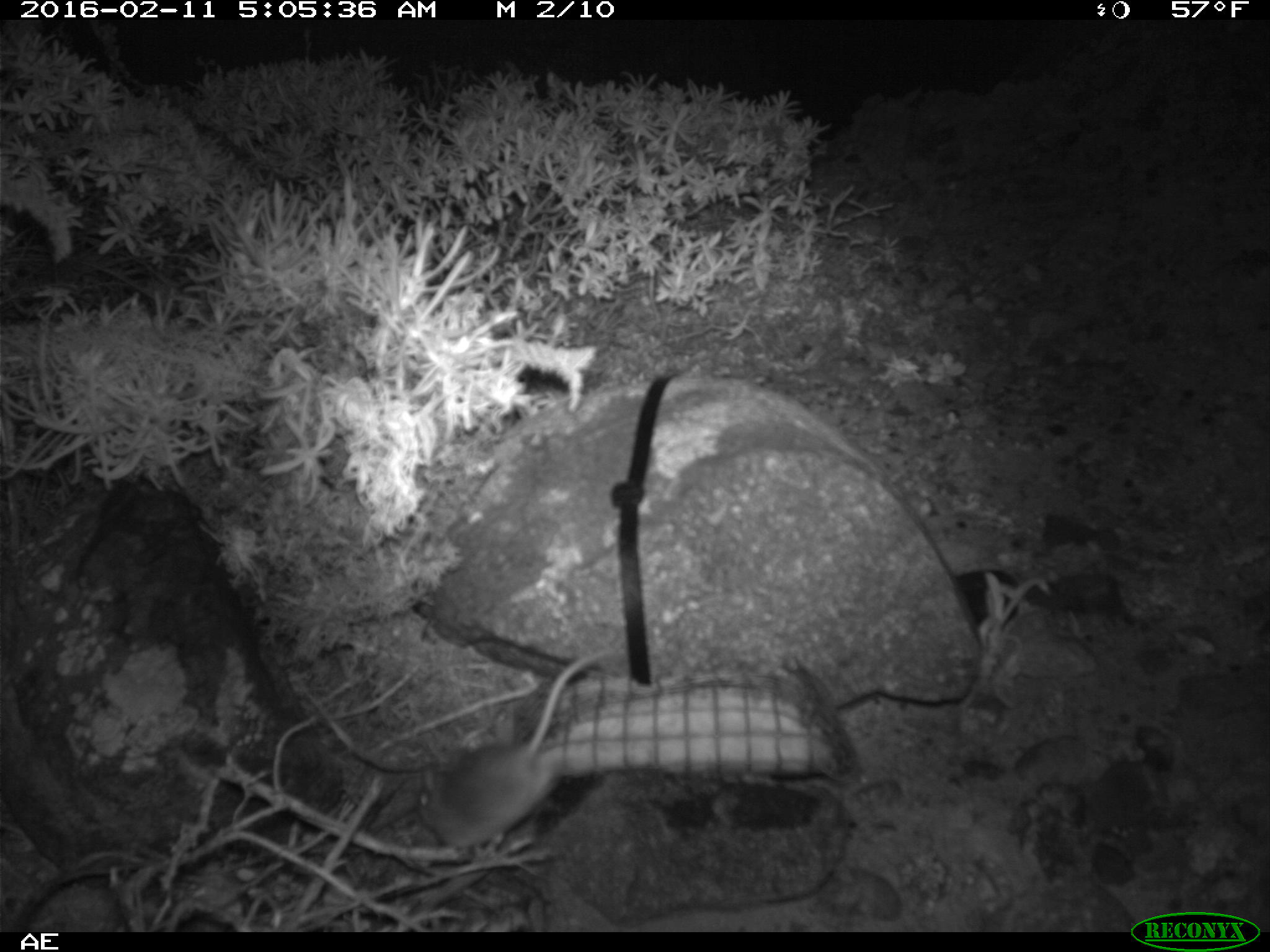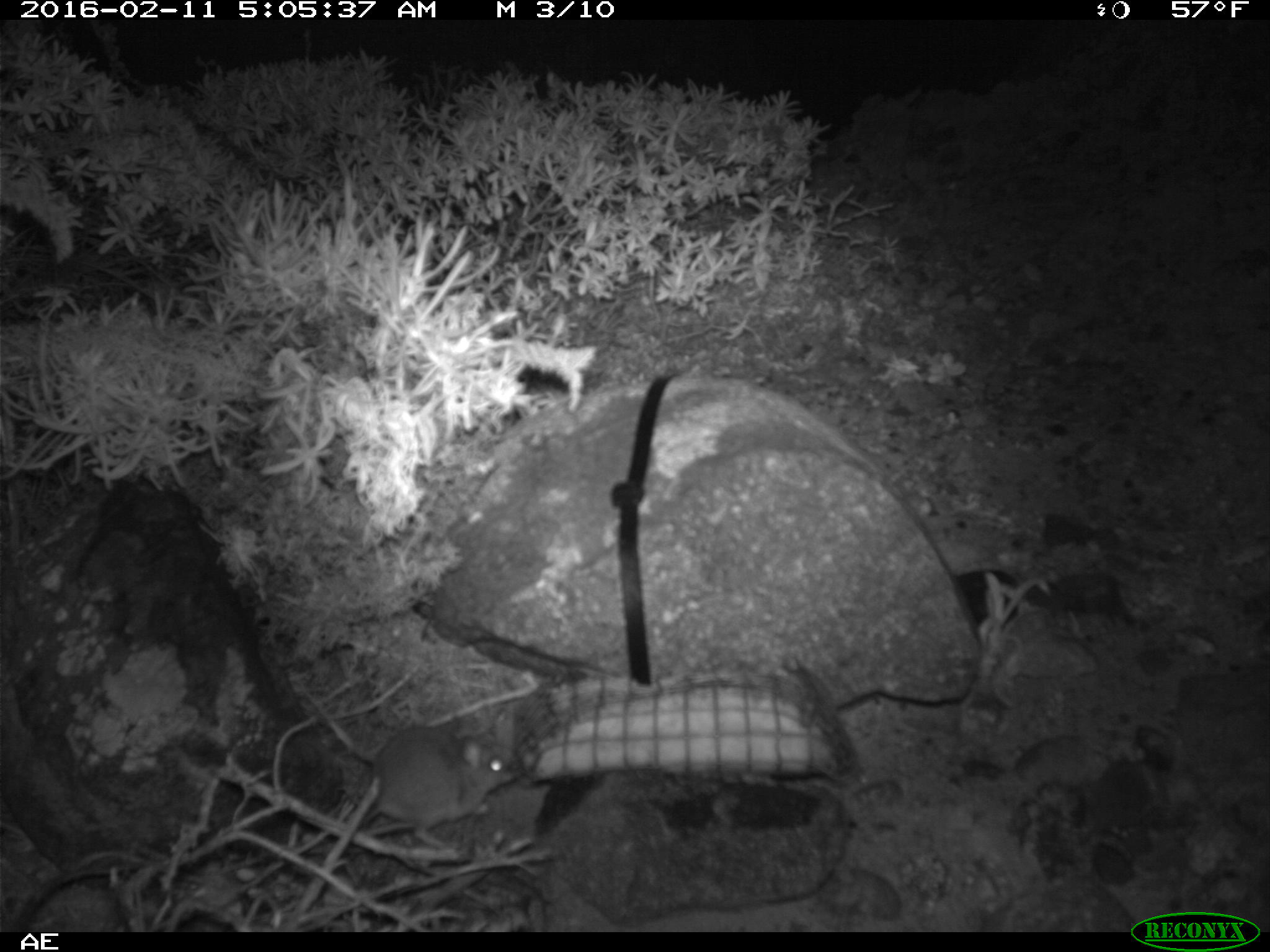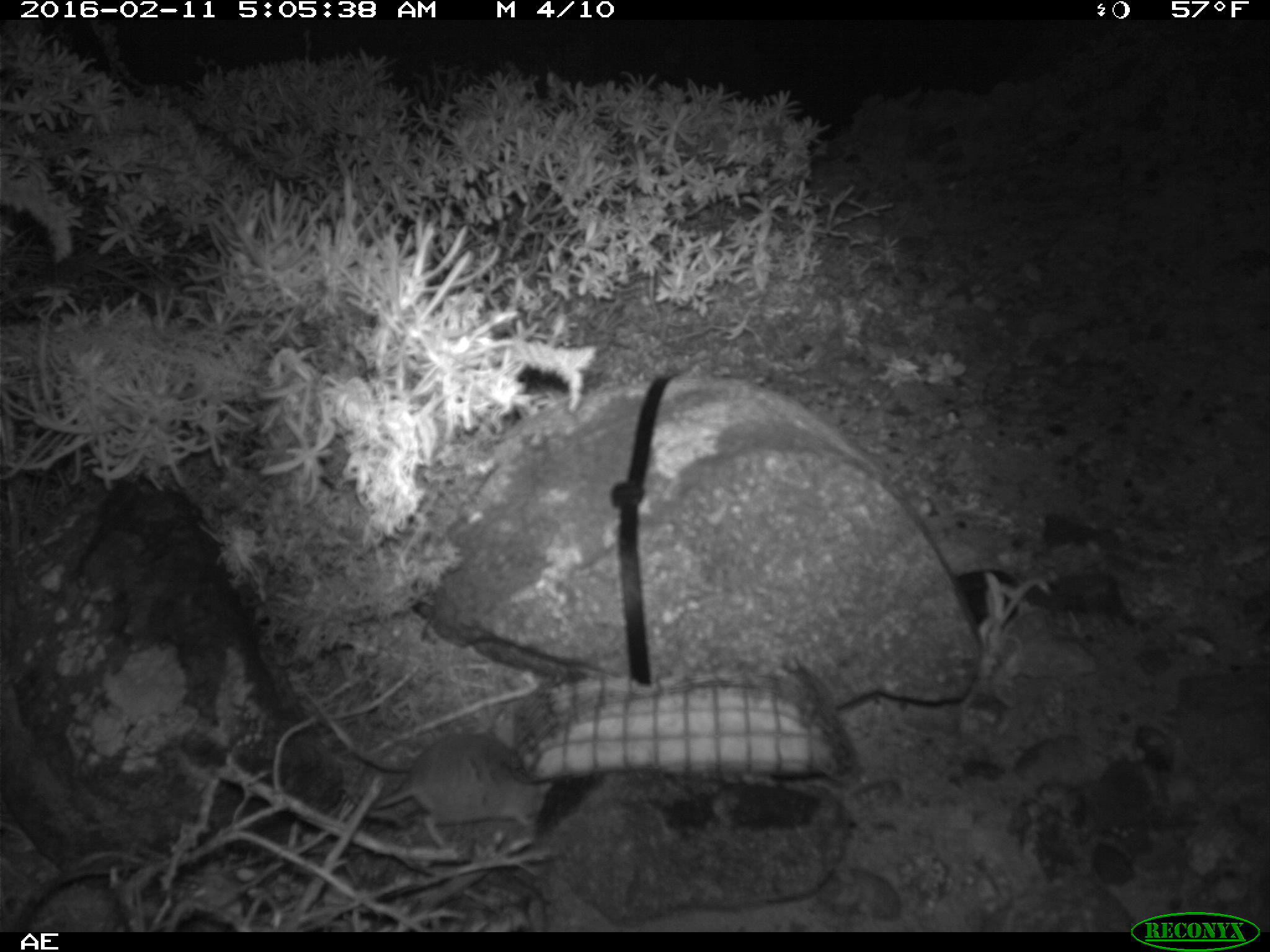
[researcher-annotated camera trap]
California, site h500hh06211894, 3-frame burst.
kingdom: Animalia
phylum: Chordata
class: Mammalia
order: Rodentia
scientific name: Rodentia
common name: rodent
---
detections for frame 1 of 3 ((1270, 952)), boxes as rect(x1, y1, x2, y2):
rodent: rect(416, 646, 615, 850)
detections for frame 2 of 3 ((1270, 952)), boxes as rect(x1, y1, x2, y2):
rodent: rect(355, 723, 521, 847)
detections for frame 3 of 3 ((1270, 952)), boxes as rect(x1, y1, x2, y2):
rodent: rect(300, 702, 553, 844)